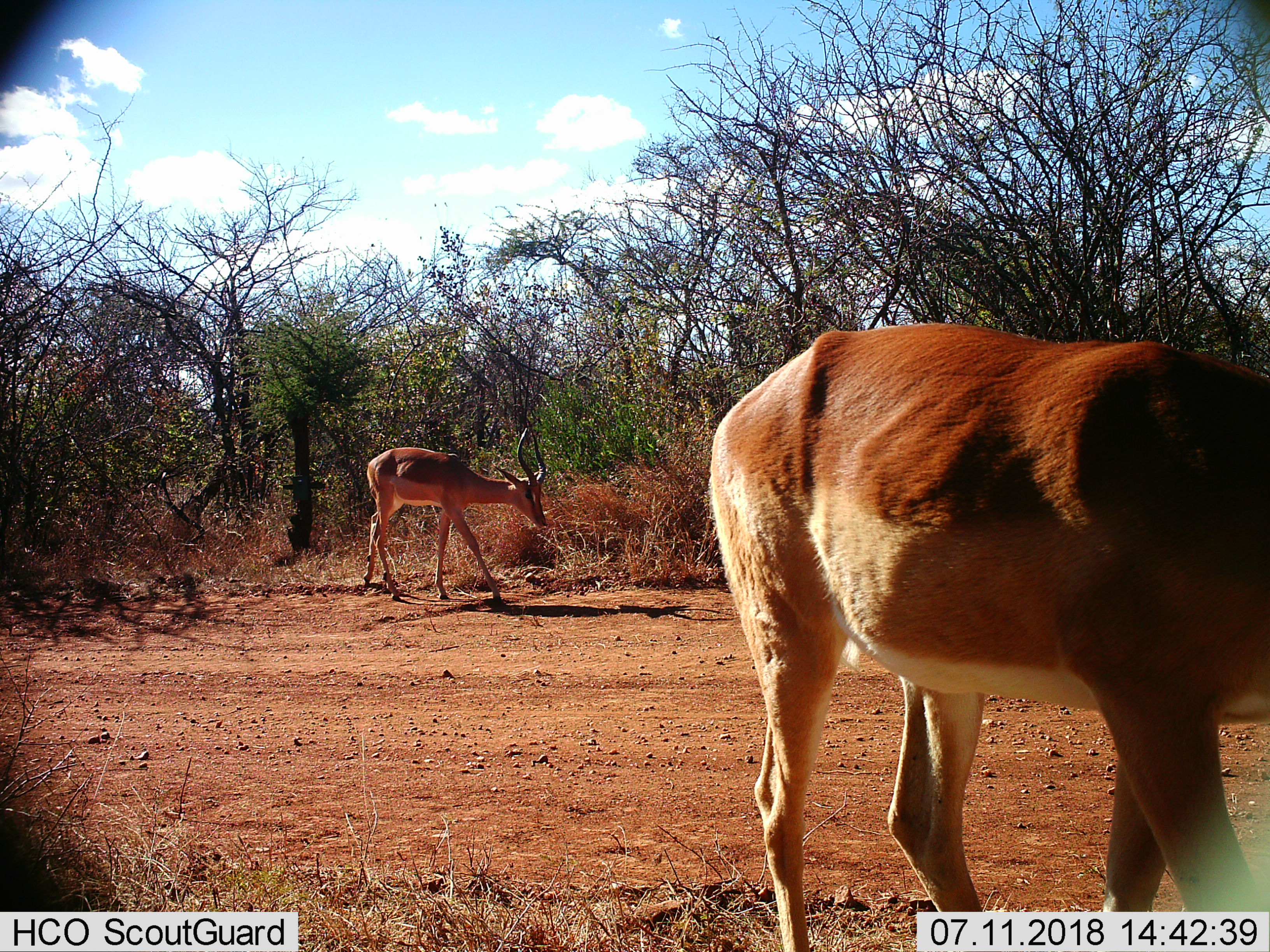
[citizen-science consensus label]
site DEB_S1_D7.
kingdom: Animalia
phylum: Chordata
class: Mammalia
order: Artiodactyla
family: Bovidae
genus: Aepyceros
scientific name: Aepyceros melampus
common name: impala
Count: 2.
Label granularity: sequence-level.